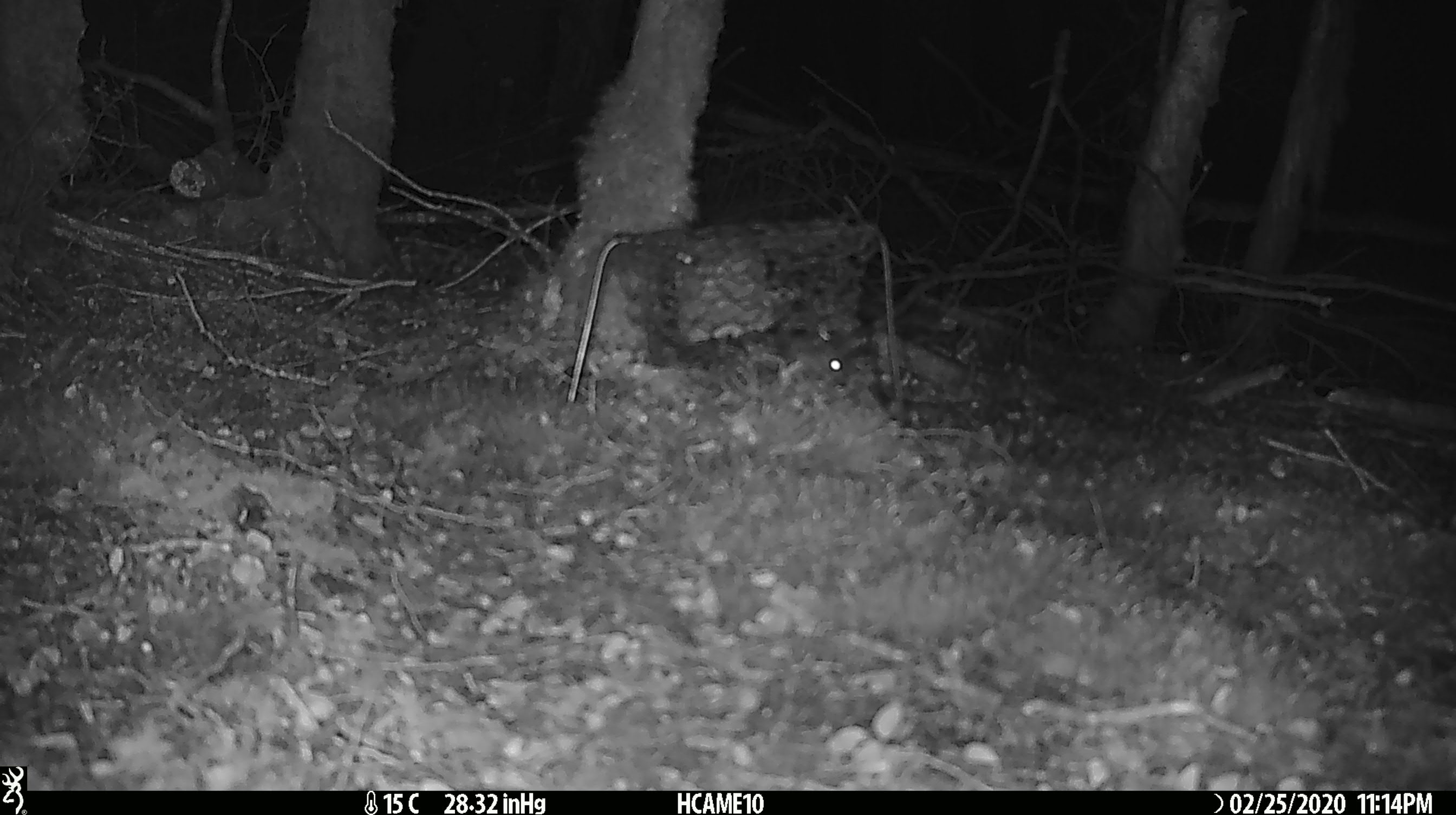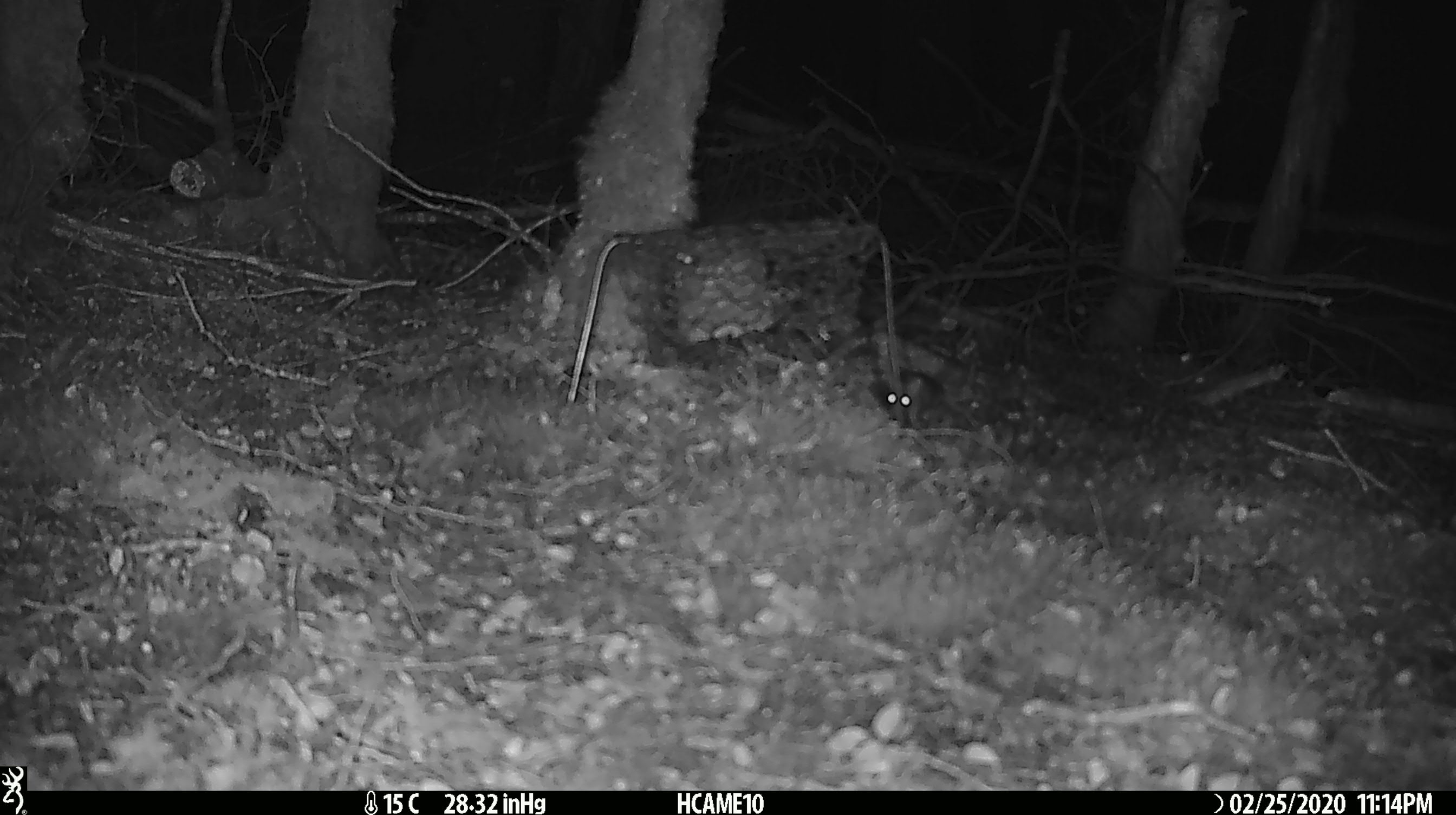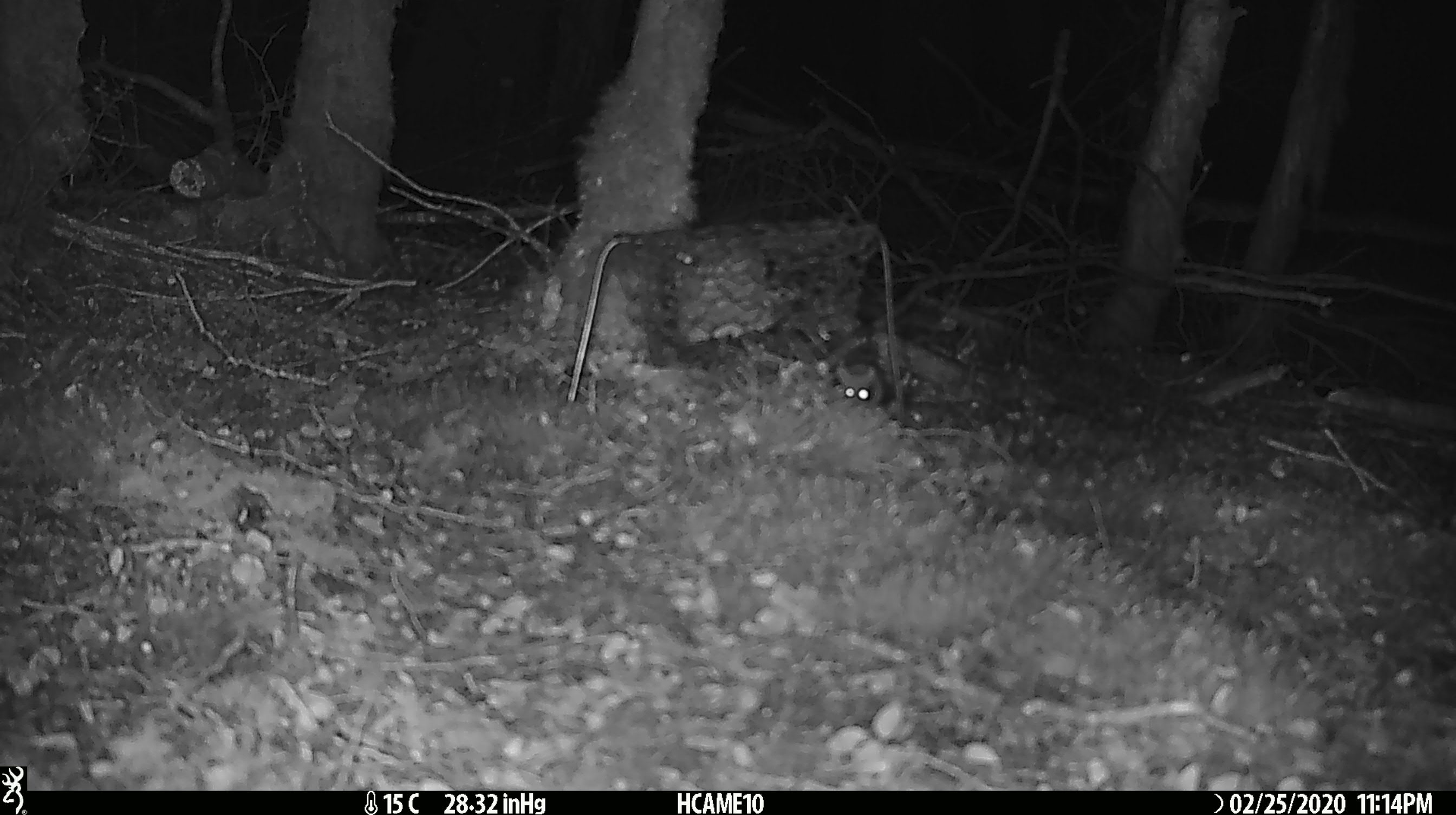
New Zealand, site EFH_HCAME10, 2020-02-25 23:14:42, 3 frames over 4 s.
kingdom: Animalia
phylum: Chordata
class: Mammalia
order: Rodentia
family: Muridae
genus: Mus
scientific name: Mus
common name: mouse